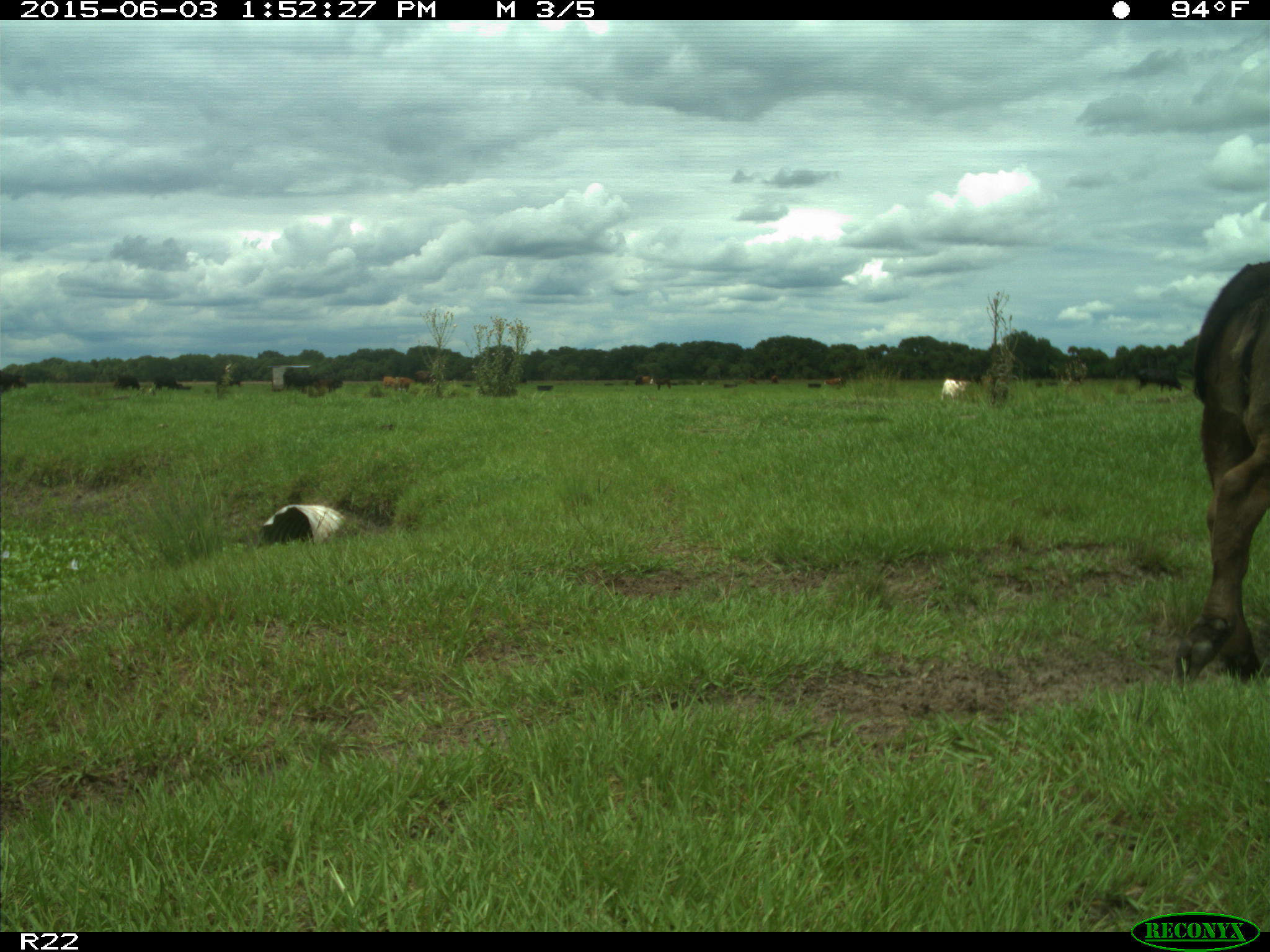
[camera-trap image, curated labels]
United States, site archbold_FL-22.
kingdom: Animalia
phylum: Chordata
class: Mammalia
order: Artiodactyla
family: Bovidae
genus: Bos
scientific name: Bos taurus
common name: domestic cow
Bos taurus (domestic cow).